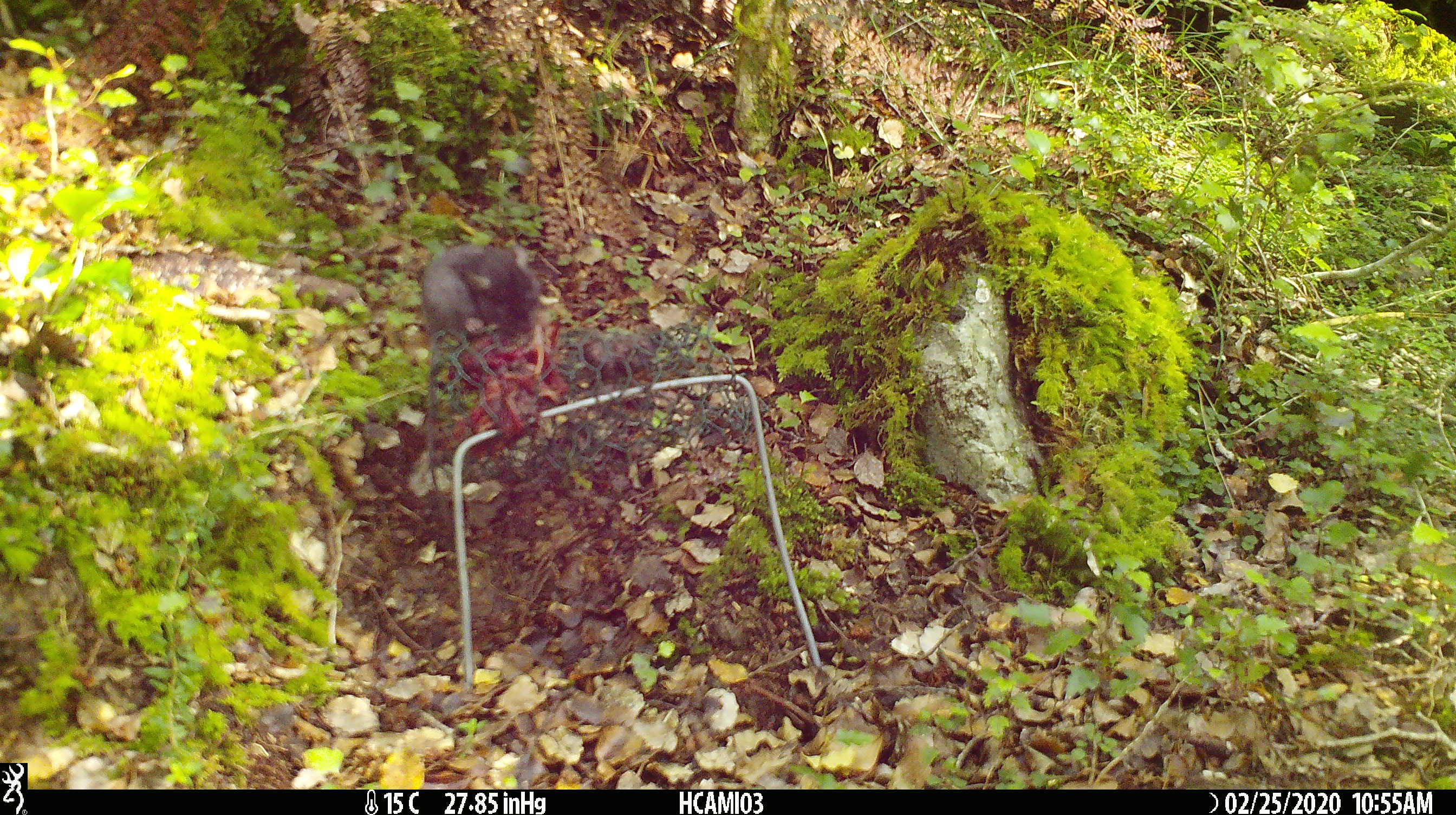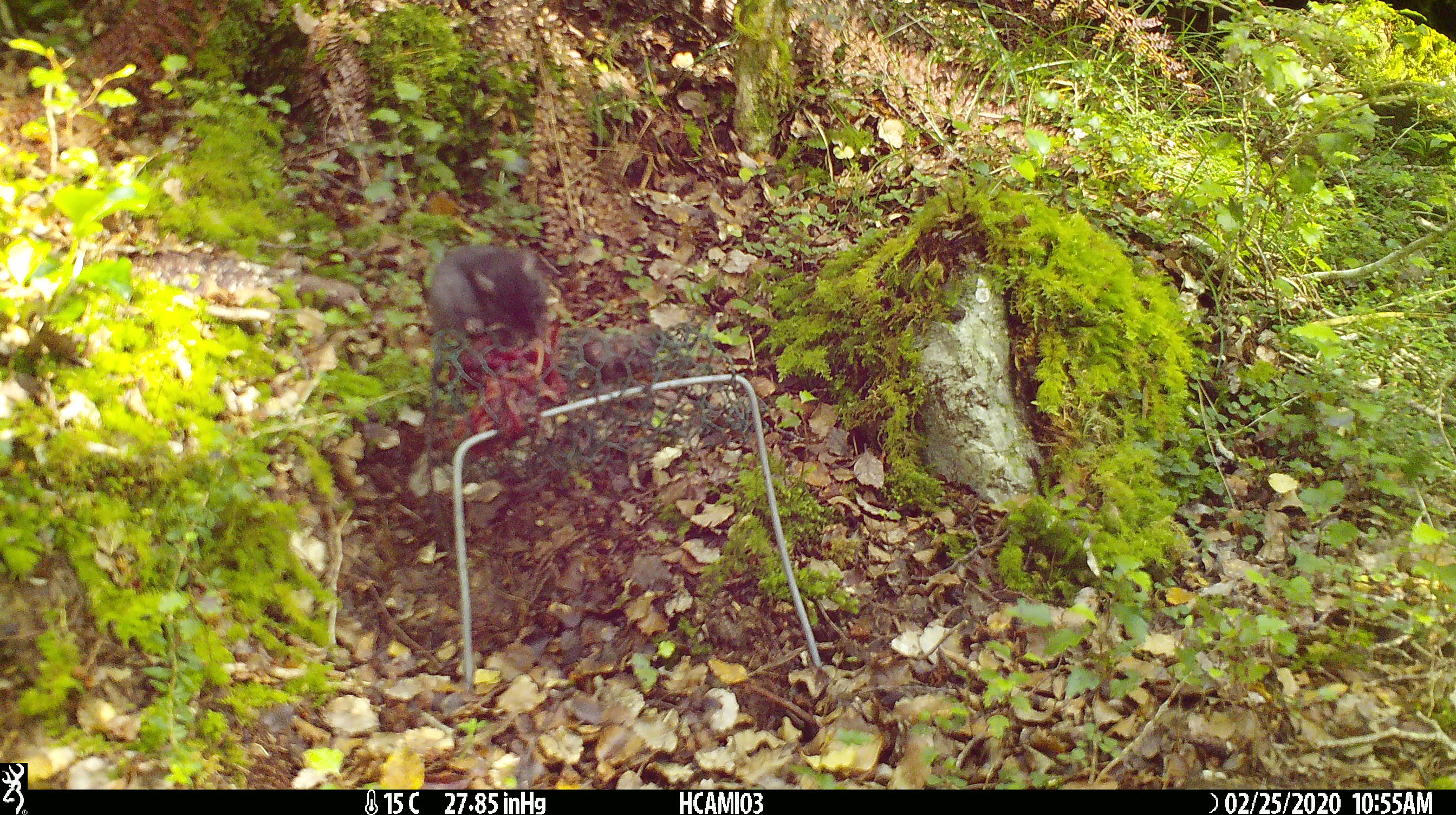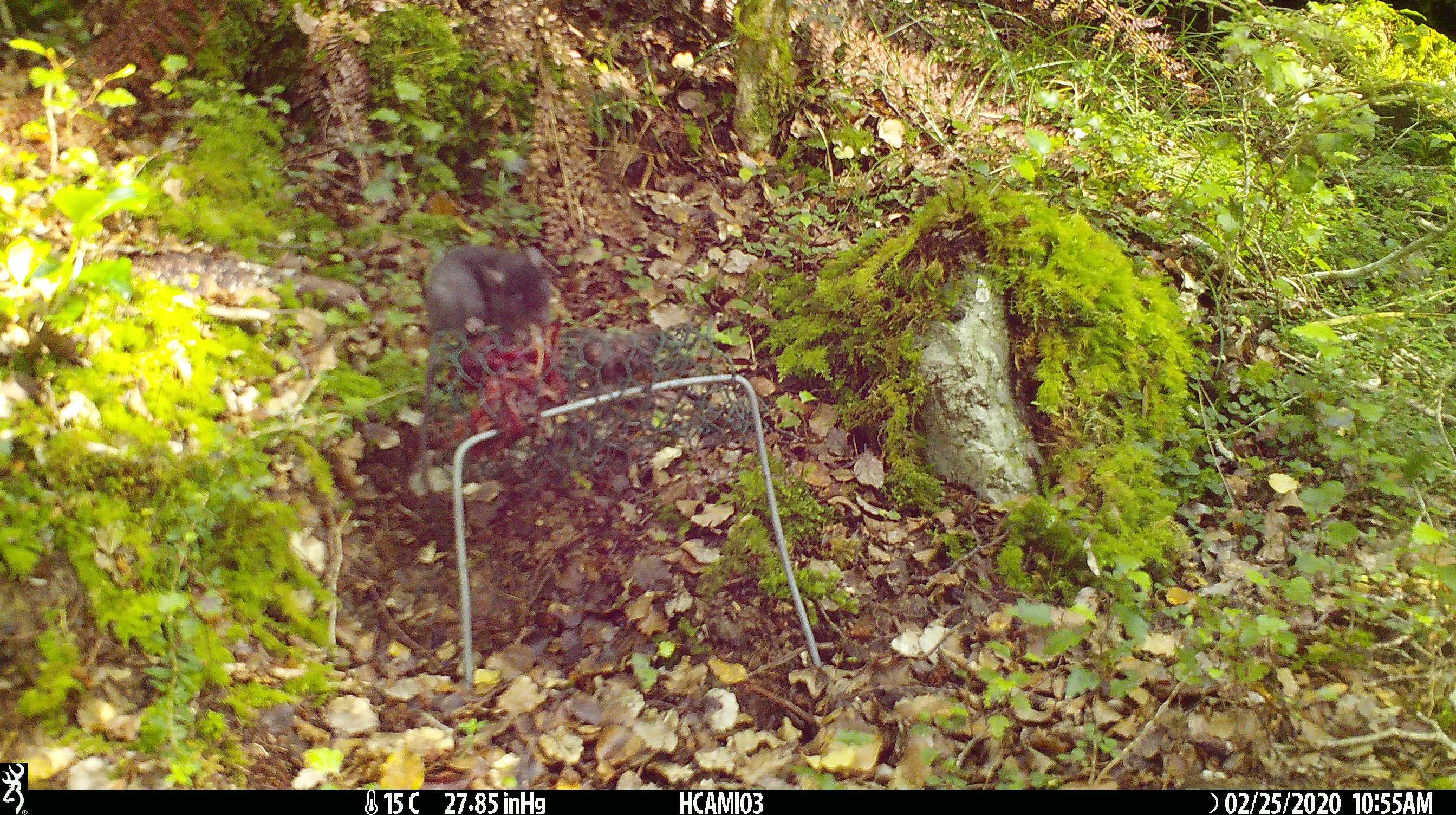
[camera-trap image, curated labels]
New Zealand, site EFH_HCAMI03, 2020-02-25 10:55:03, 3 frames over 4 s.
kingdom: Animalia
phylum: Chordata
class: Mammalia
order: Rodentia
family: Muridae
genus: Mus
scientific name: Mus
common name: mouse